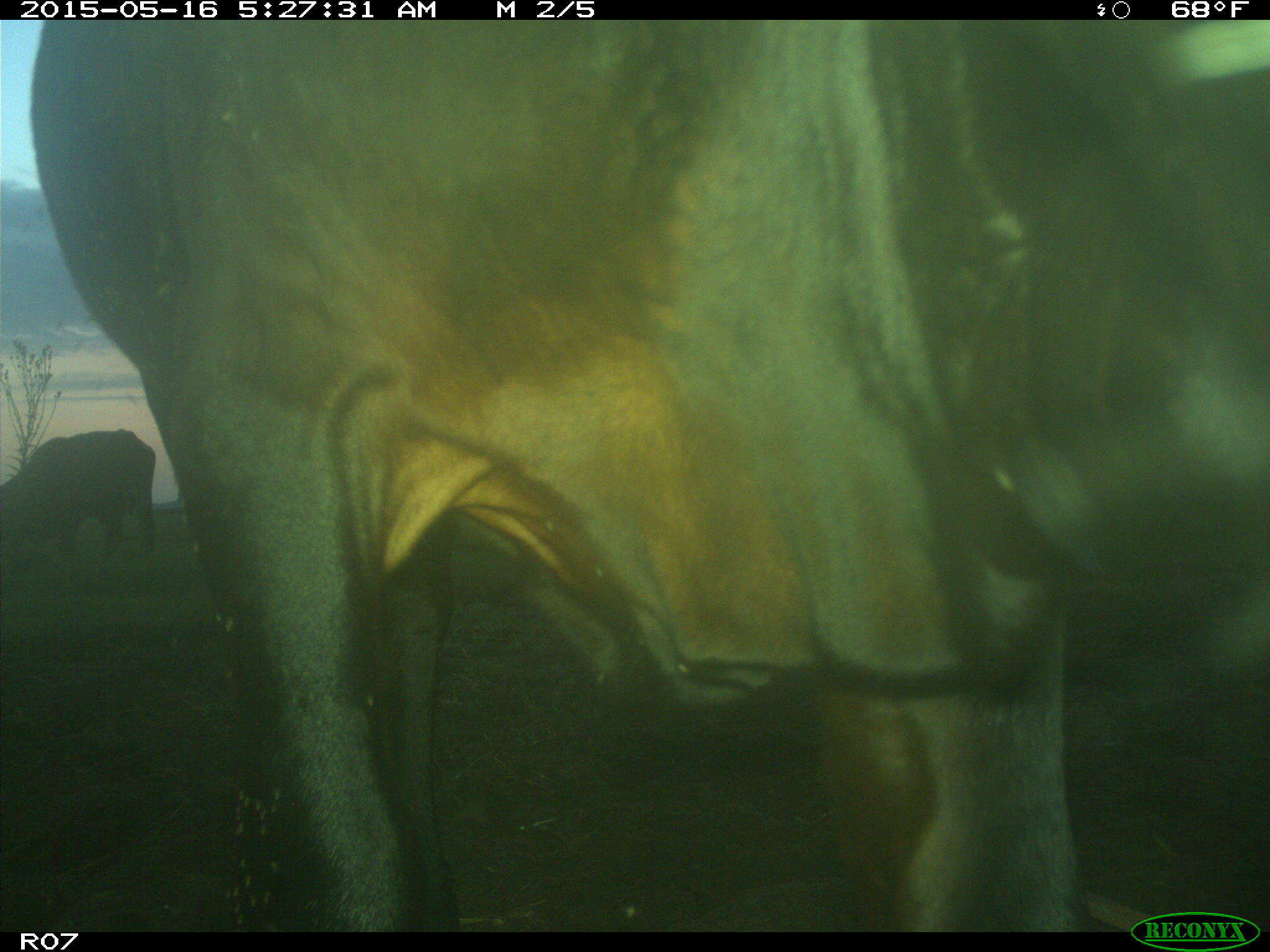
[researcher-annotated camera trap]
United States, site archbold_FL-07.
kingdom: Animalia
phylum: Chordata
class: Mammalia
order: Artiodactyla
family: Bovidae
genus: Bos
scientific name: Bos taurus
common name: domestic cow